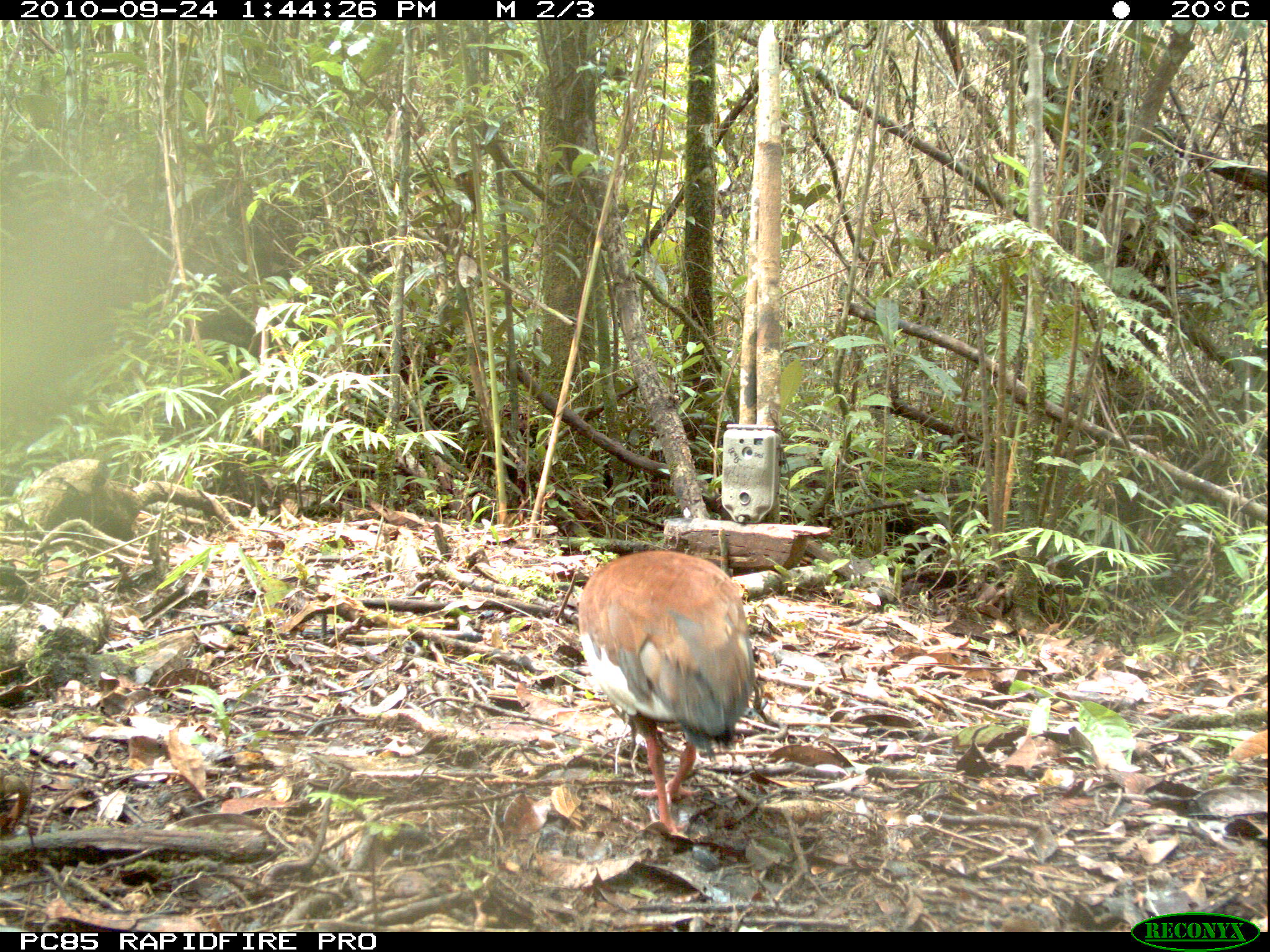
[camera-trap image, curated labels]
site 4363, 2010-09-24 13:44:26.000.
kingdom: Animalia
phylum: Chordata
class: Aves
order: Pelecaniformes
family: Threskiornithidae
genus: Lophotibis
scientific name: Lophotibis cristata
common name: madagascar ibis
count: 1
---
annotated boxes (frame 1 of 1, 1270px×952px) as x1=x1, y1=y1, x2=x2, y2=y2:
lophotibis cristata: x1=575, y1=548, x2=757, y2=838